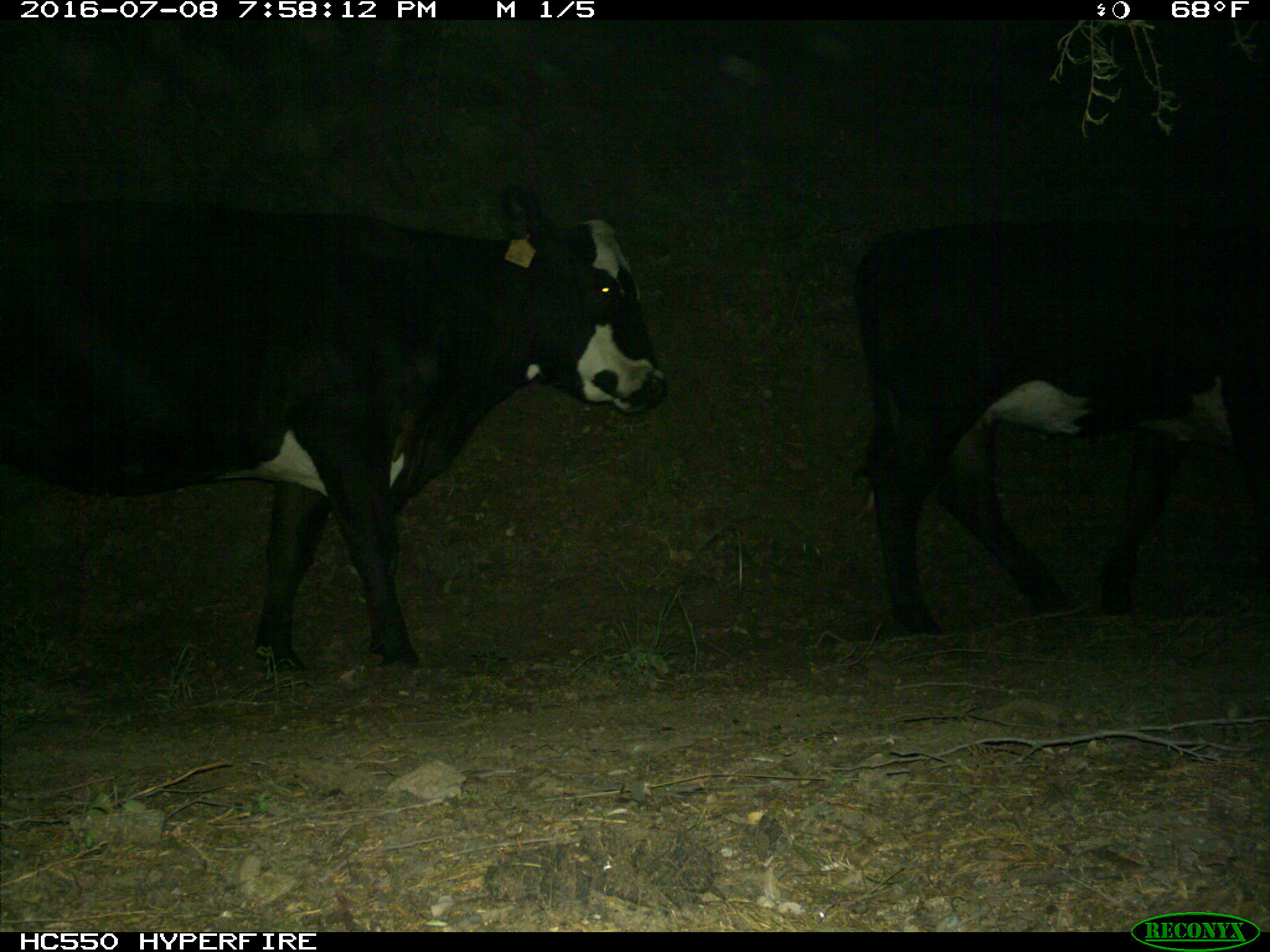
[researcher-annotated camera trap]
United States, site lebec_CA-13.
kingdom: Animalia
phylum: Chordata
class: Mammalia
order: Artiodactyla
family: Bovidae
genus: Bos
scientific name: Bos taurus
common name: domestic cow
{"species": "Bos taurus (domestic cow)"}